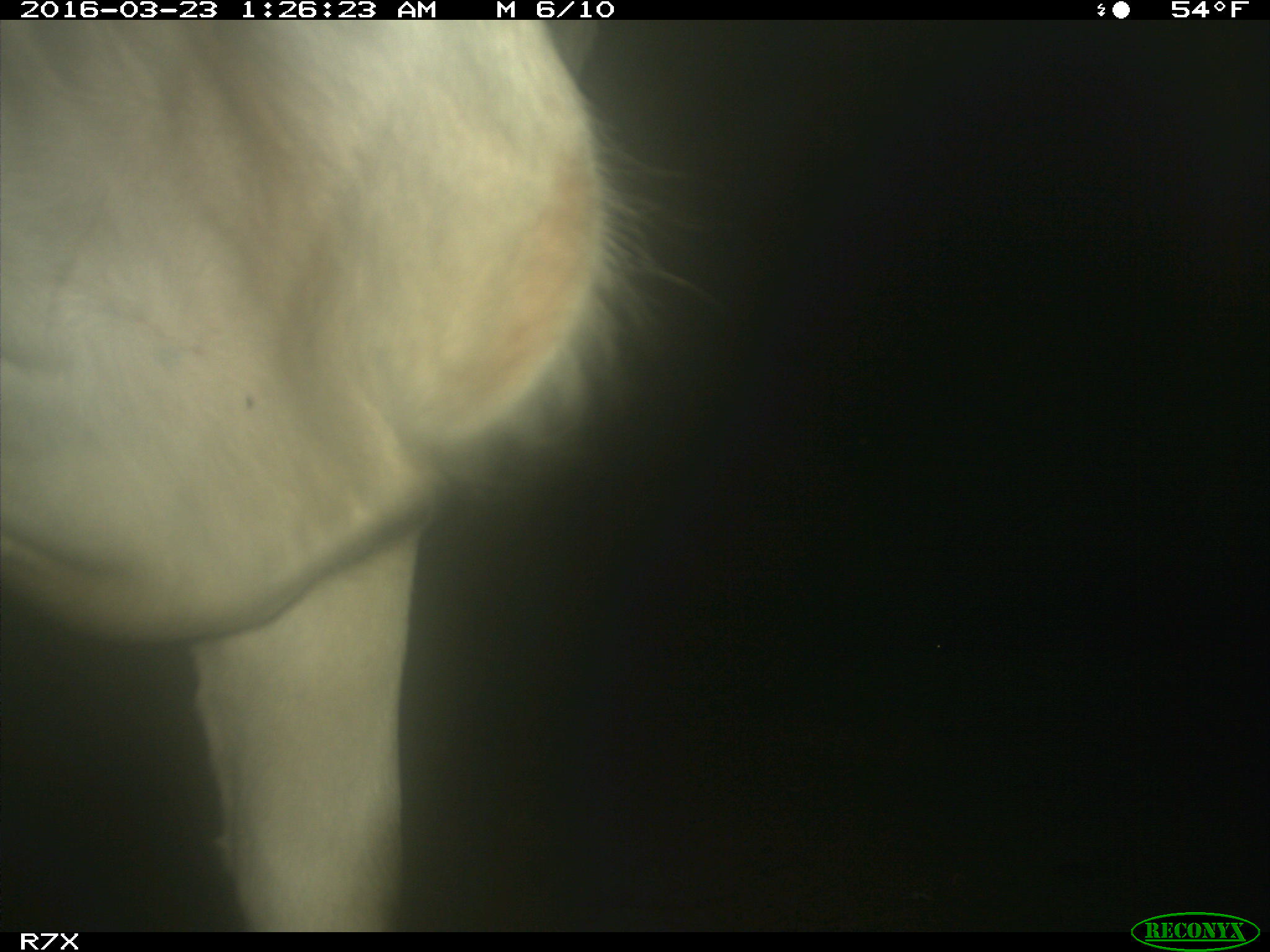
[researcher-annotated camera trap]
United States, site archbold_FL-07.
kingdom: Animalia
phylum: Chordata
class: Mammalia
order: Artiodactyla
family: Bovidae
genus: Bos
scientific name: Bos taurus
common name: domestic cow